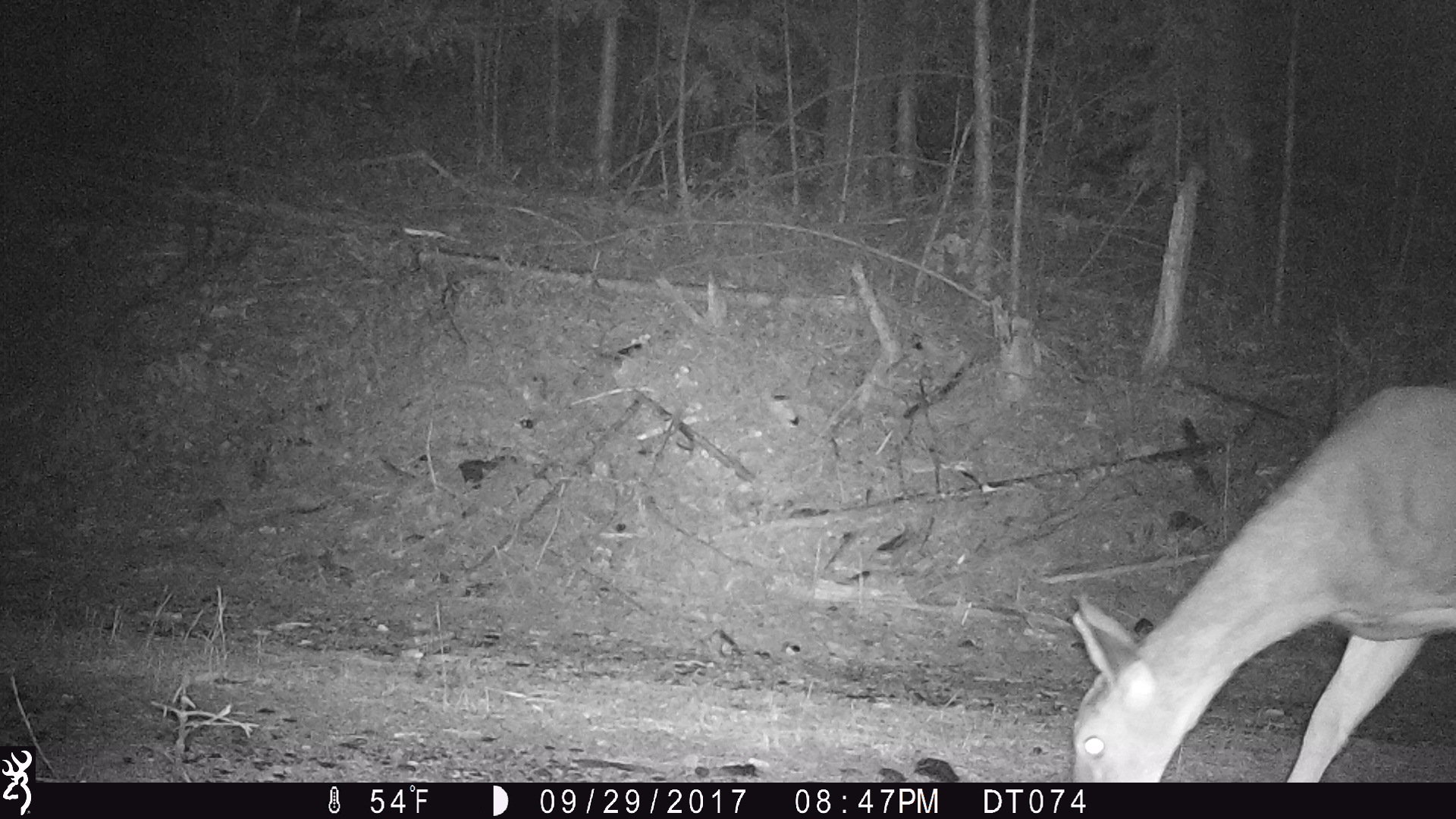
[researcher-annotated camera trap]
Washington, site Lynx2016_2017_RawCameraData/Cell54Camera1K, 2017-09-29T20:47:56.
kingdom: Animalia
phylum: Chordata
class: Mammalia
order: Artiodactyla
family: Cervidae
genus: Odocoileus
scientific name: Odocoileus virginianus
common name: white-tailed deer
Odocoileus virginianus (white-tailed deer). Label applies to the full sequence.